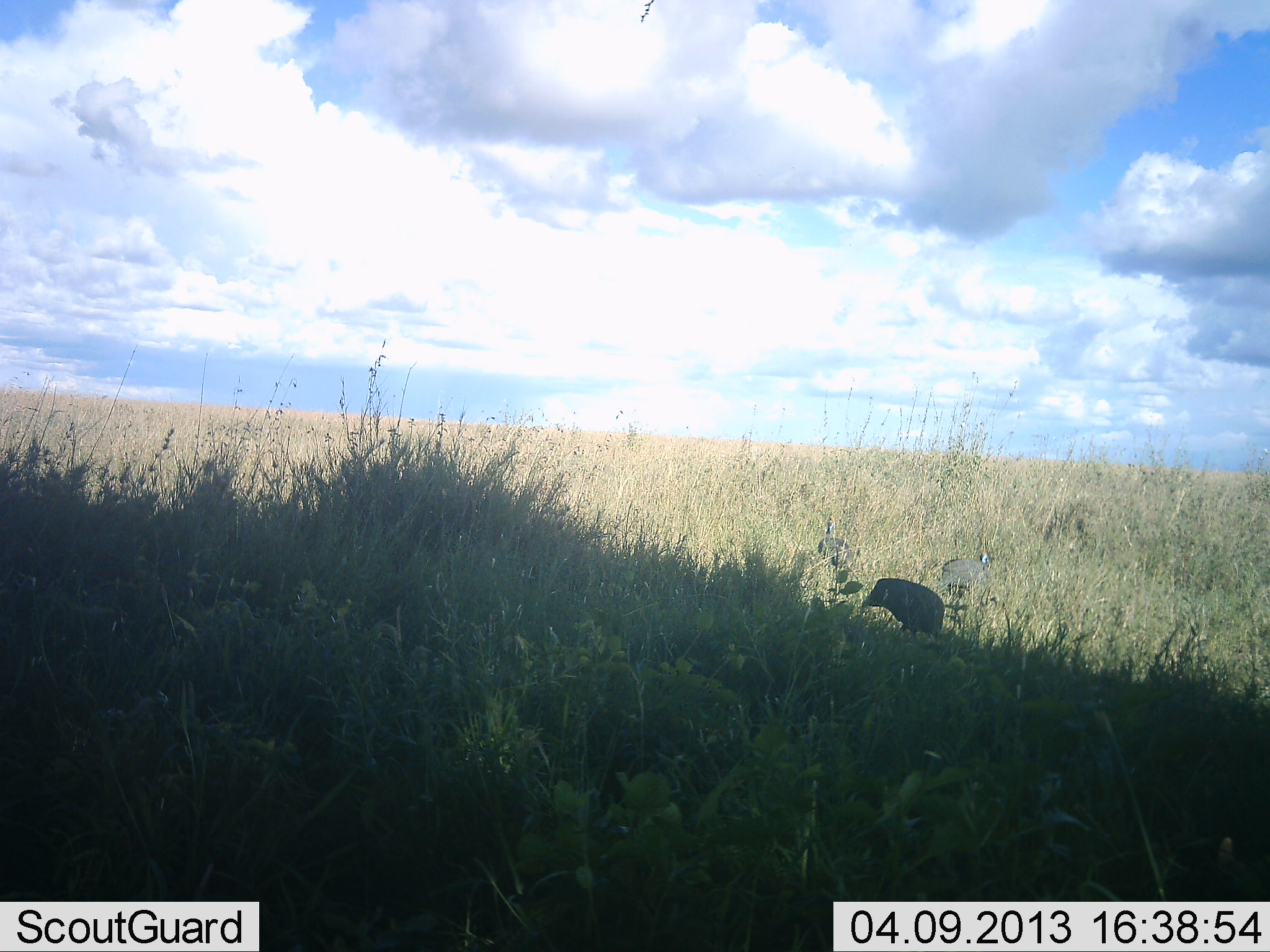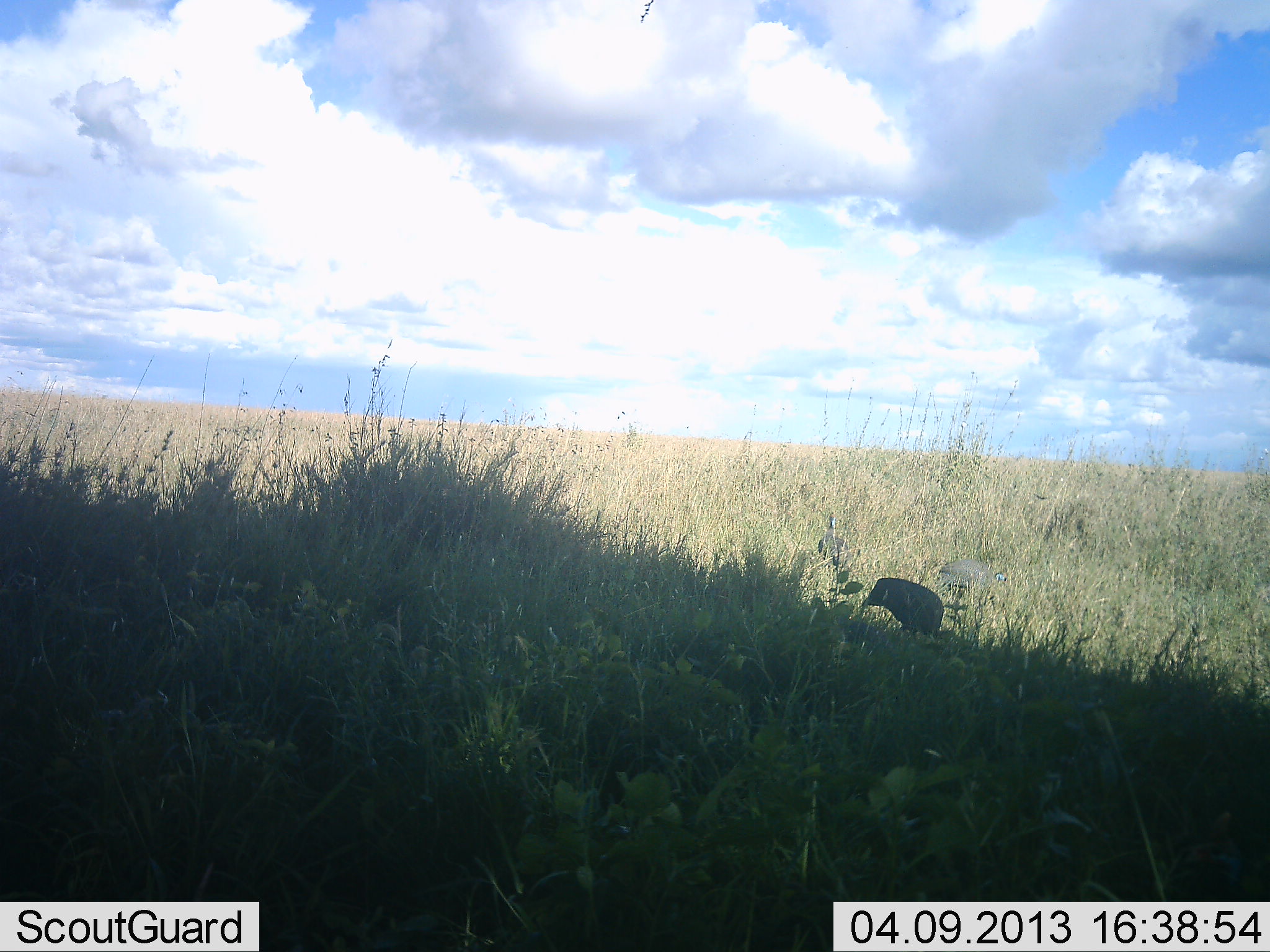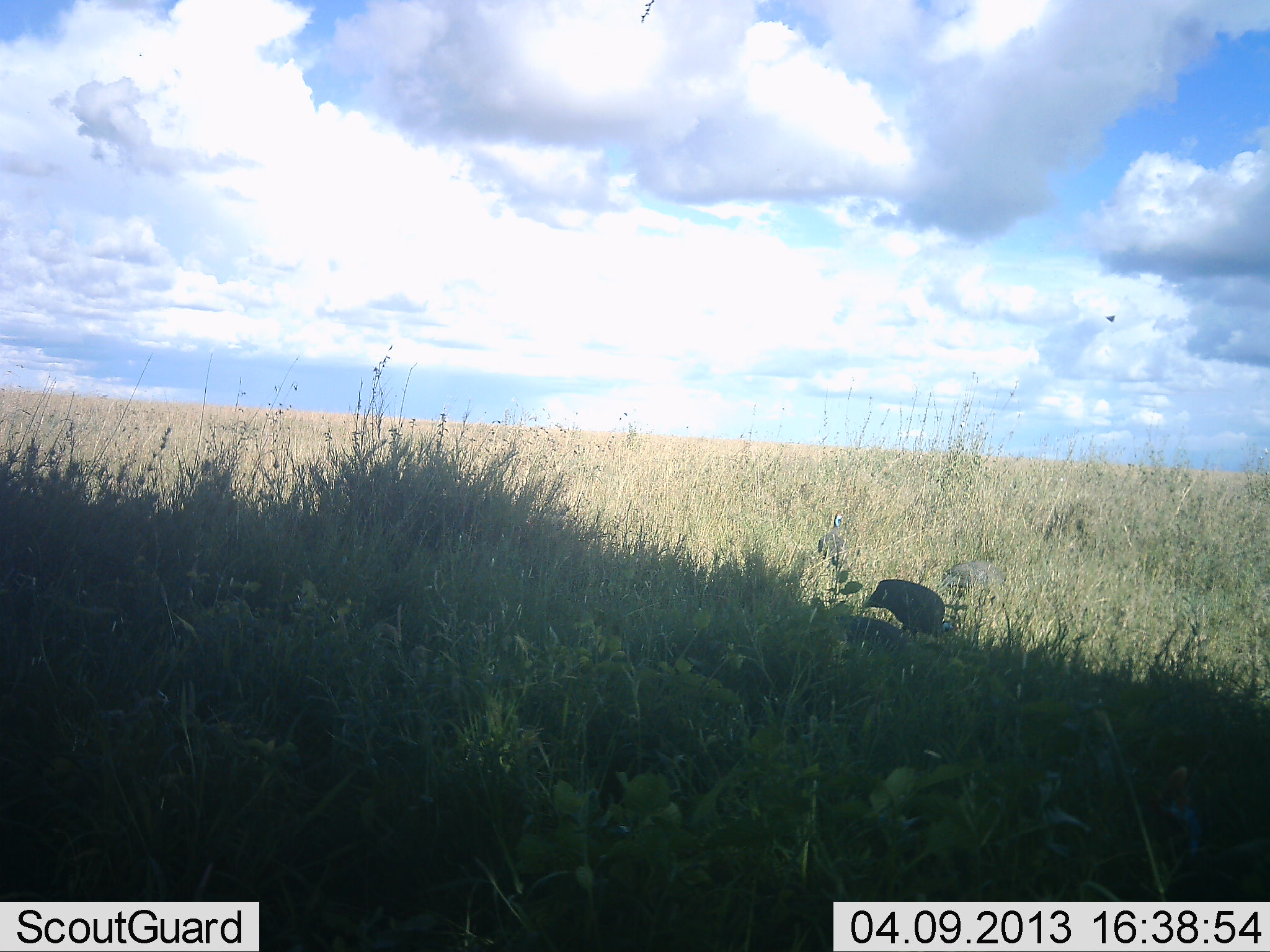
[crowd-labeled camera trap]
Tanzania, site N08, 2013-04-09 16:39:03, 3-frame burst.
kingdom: Animalia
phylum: Chordata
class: Aves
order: Galliformes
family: Numididae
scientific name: Numididae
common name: guinea fowl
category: guineafowl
Guineafowl (guinea fowl) (Numididae), count 4. Behavior (volunteer vote fractions): standing 33%, resting 0%, moving 25%, interacting 0%. Young present (vote fraction): 0%. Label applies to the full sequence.